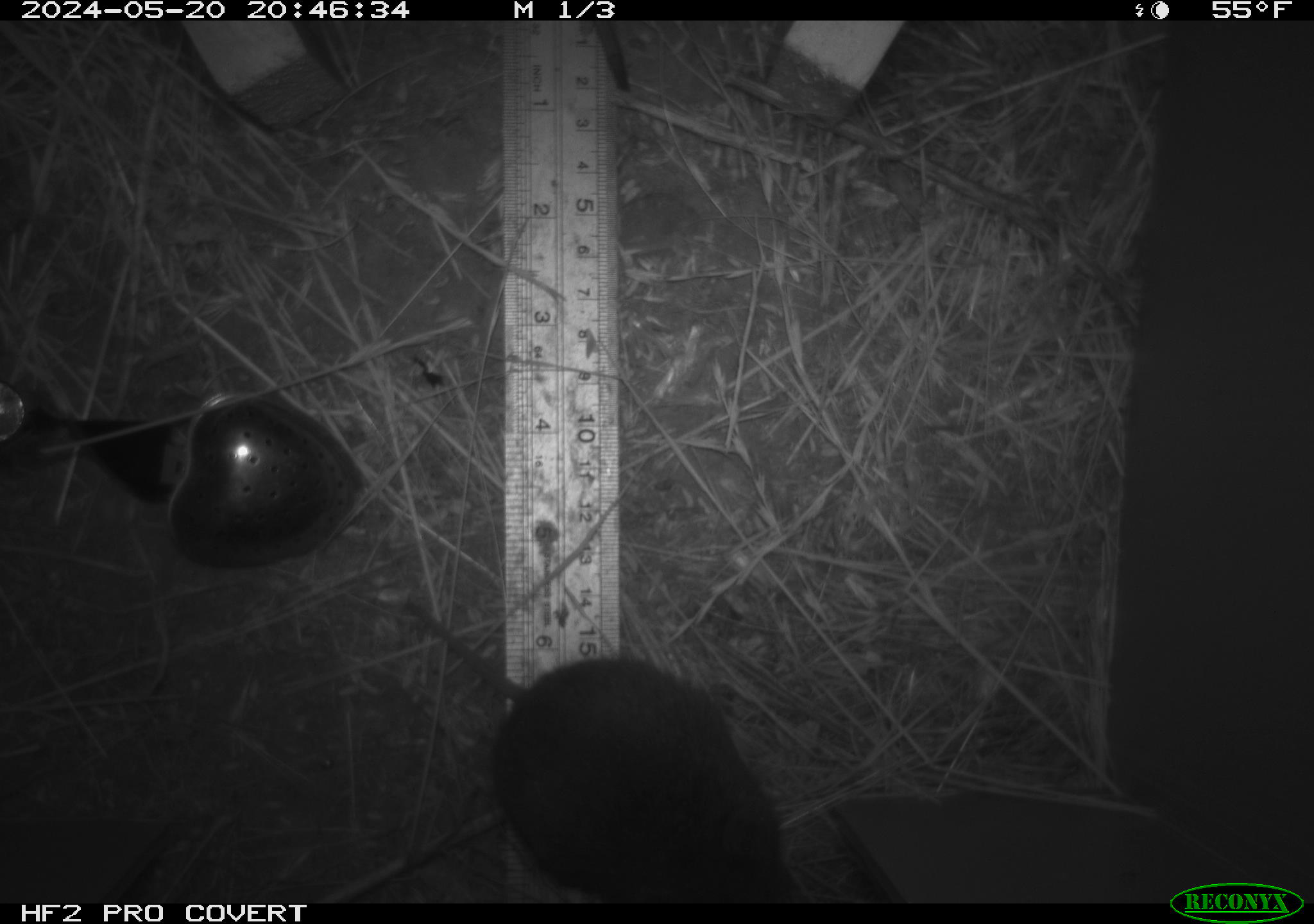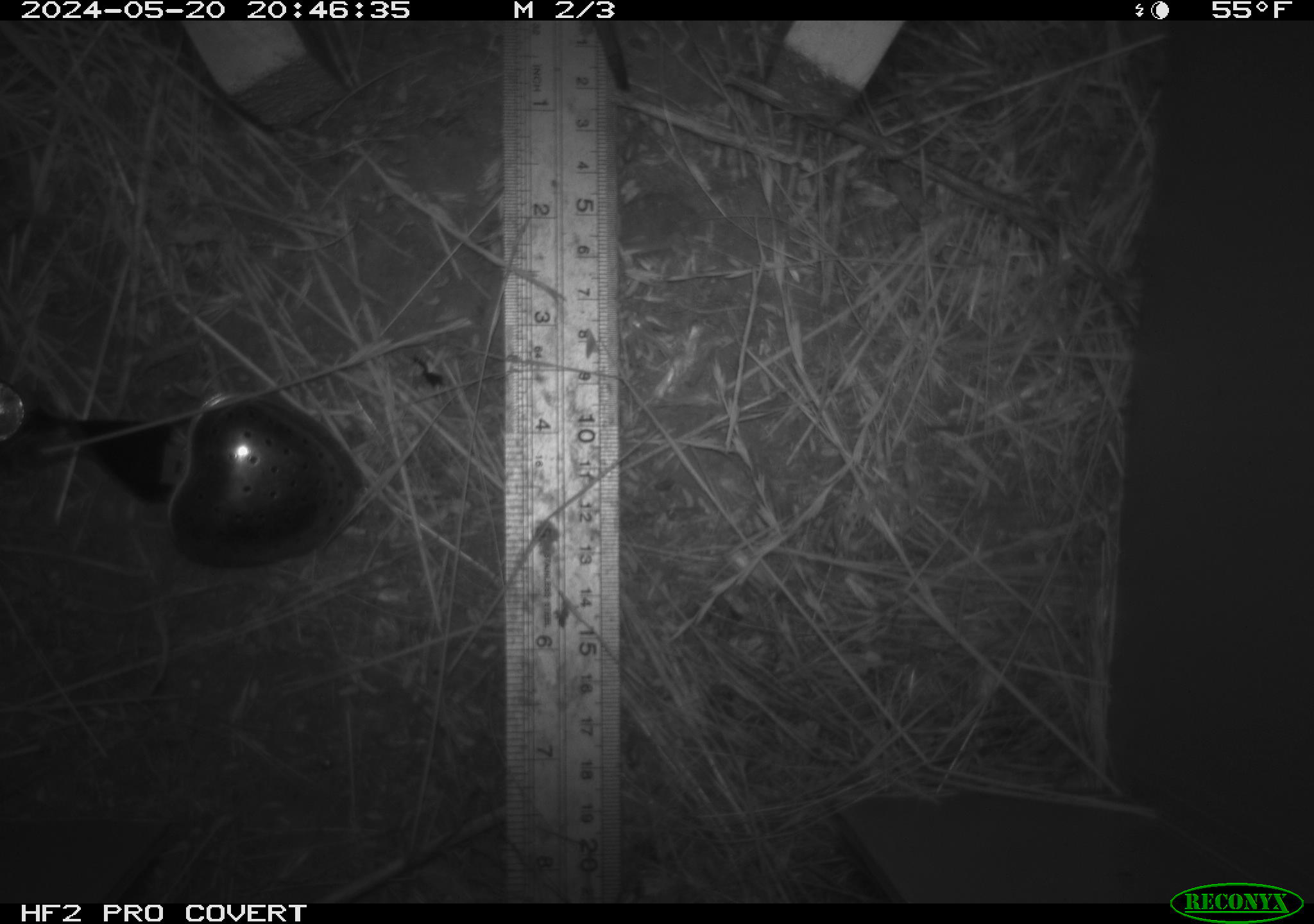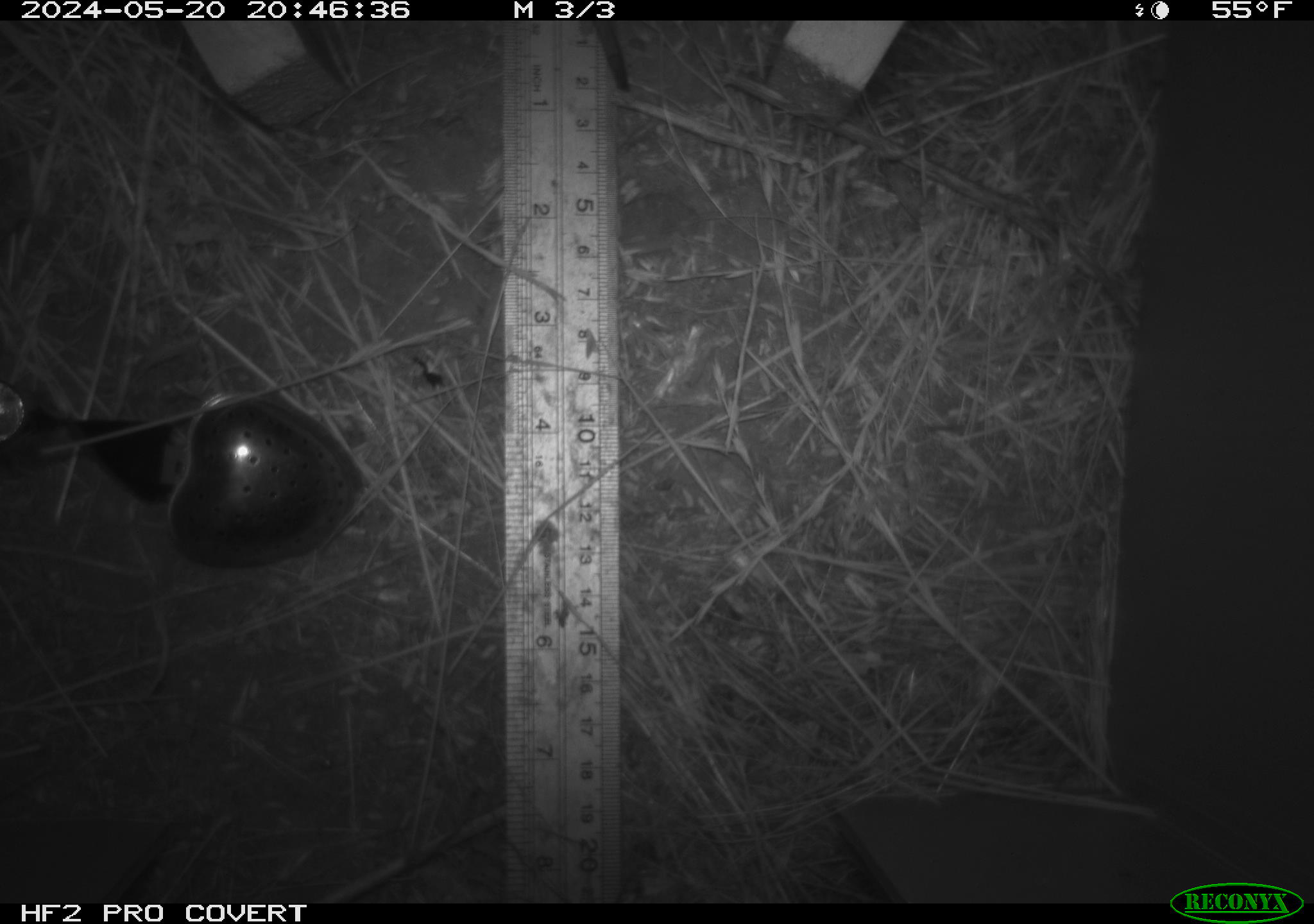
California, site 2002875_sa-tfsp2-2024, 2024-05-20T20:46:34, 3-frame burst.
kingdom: Animalia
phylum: Chordata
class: Mammalia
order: Rodentia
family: Cricetidae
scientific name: Arvicolinae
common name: voles, lemmings, and muskrats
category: arvicolinae subfamily